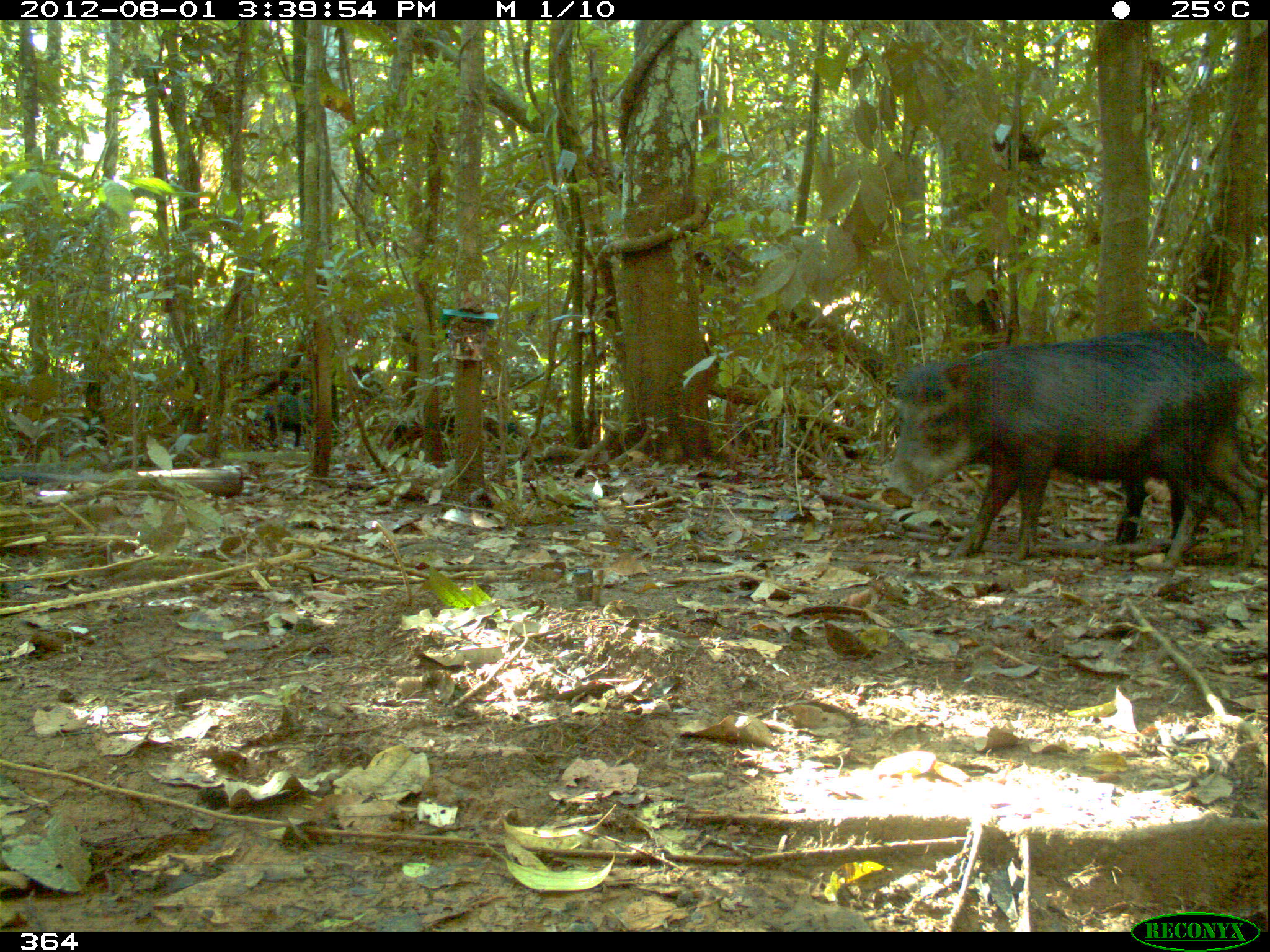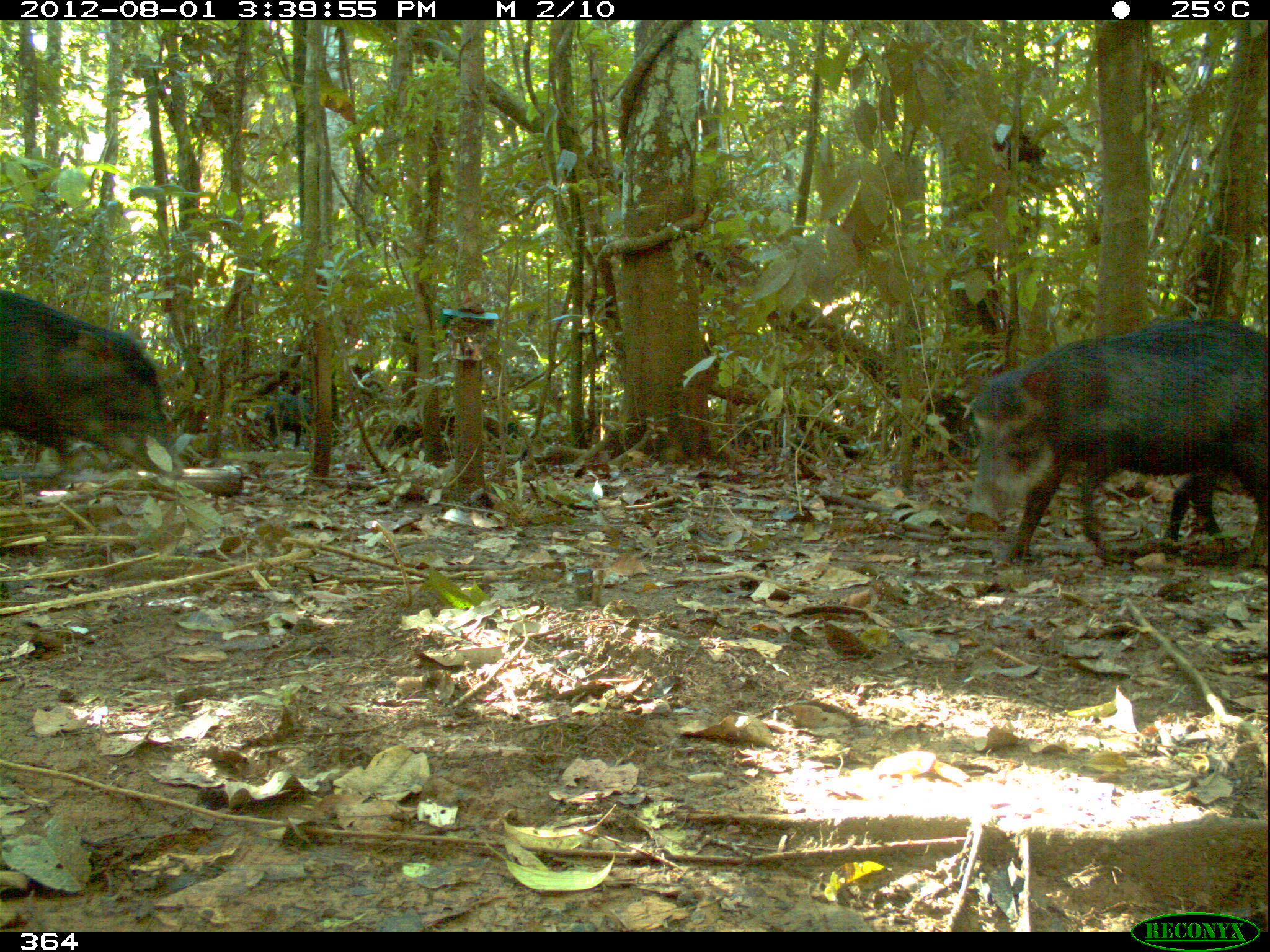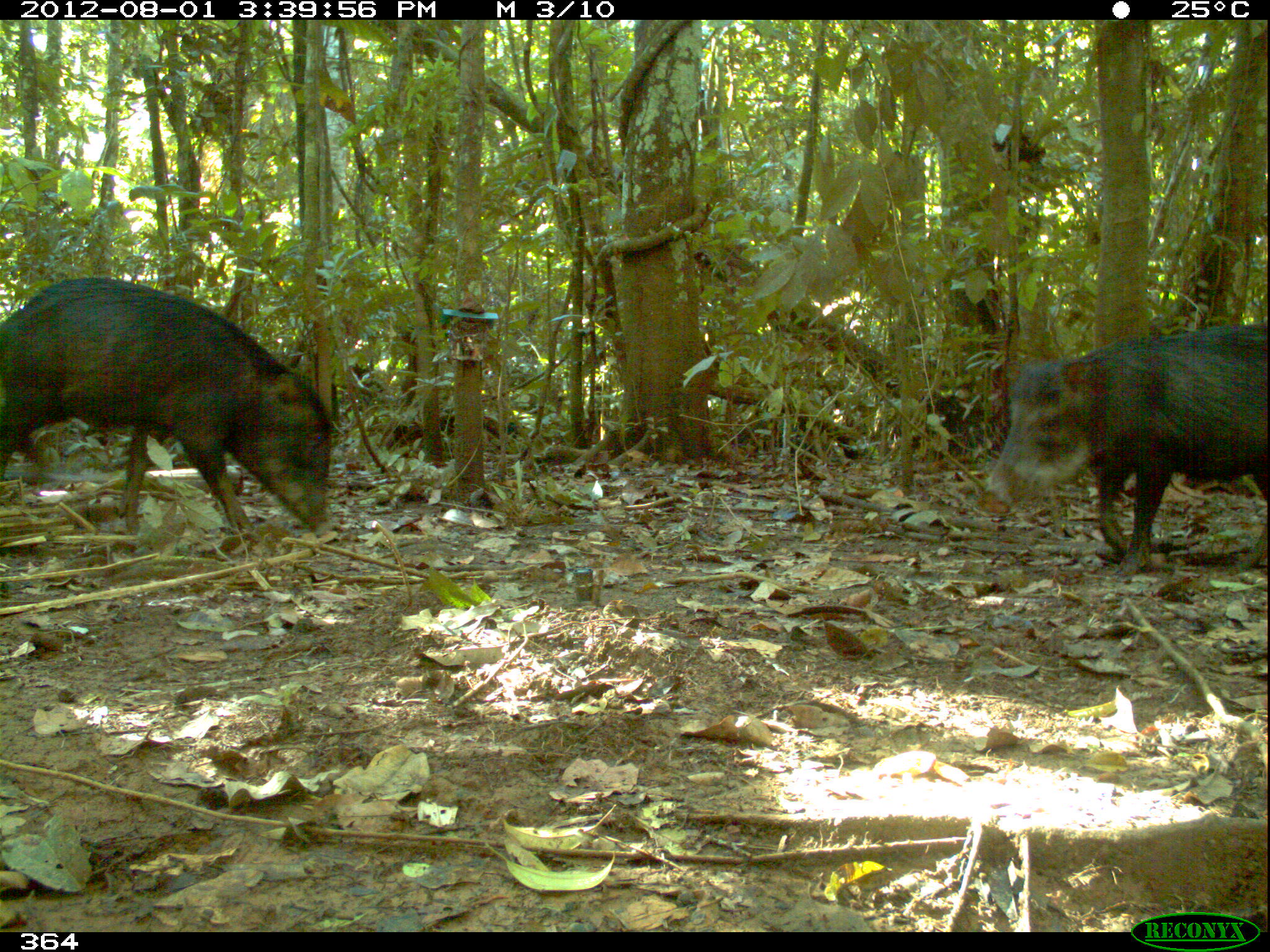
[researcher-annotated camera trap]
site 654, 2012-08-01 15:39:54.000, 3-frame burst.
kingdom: Animalia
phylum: Chordata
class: Mammalia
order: Artiodactyla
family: Tayassuidae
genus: Tayassu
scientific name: Tayassu pecari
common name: white-lipped peccary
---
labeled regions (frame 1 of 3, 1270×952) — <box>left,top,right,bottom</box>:
tayassu pecari: <box>880,333,1263,572</box>; <box>1117,395,1263,553</box>; <box>262,394,313,447</box>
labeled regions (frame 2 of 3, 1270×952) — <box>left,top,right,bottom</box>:
tayassu pecari: <box>962,318,1270,567</box>; <box>0,289,182,479</box>; <box>1162,473,1270,565</box>; <box>260,395,312,447</box>